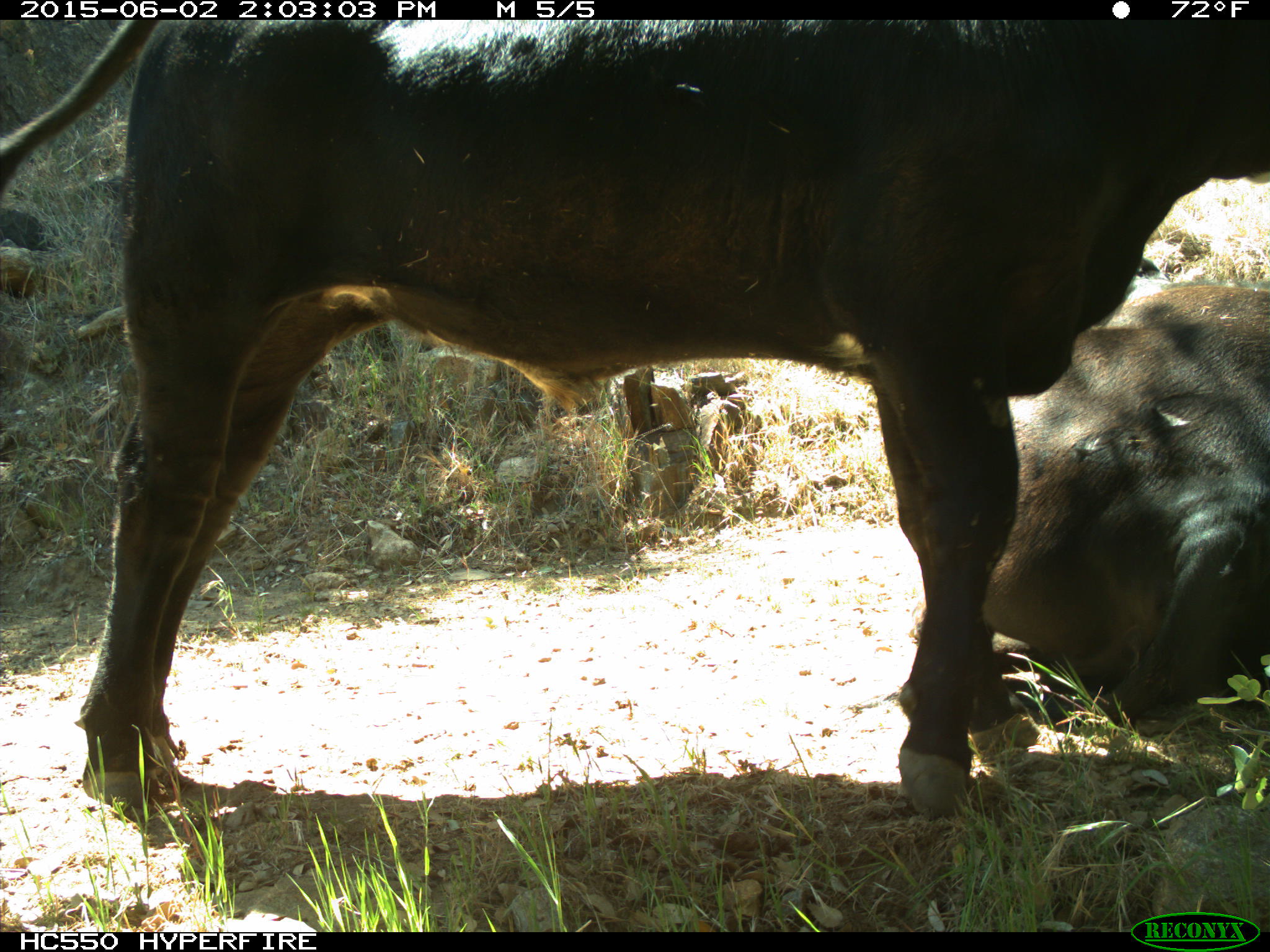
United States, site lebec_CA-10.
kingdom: Animalia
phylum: Chordata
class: Mammalia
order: Artiodactyla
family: Bovidae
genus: Bos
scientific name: Bos taurus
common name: domestic cow